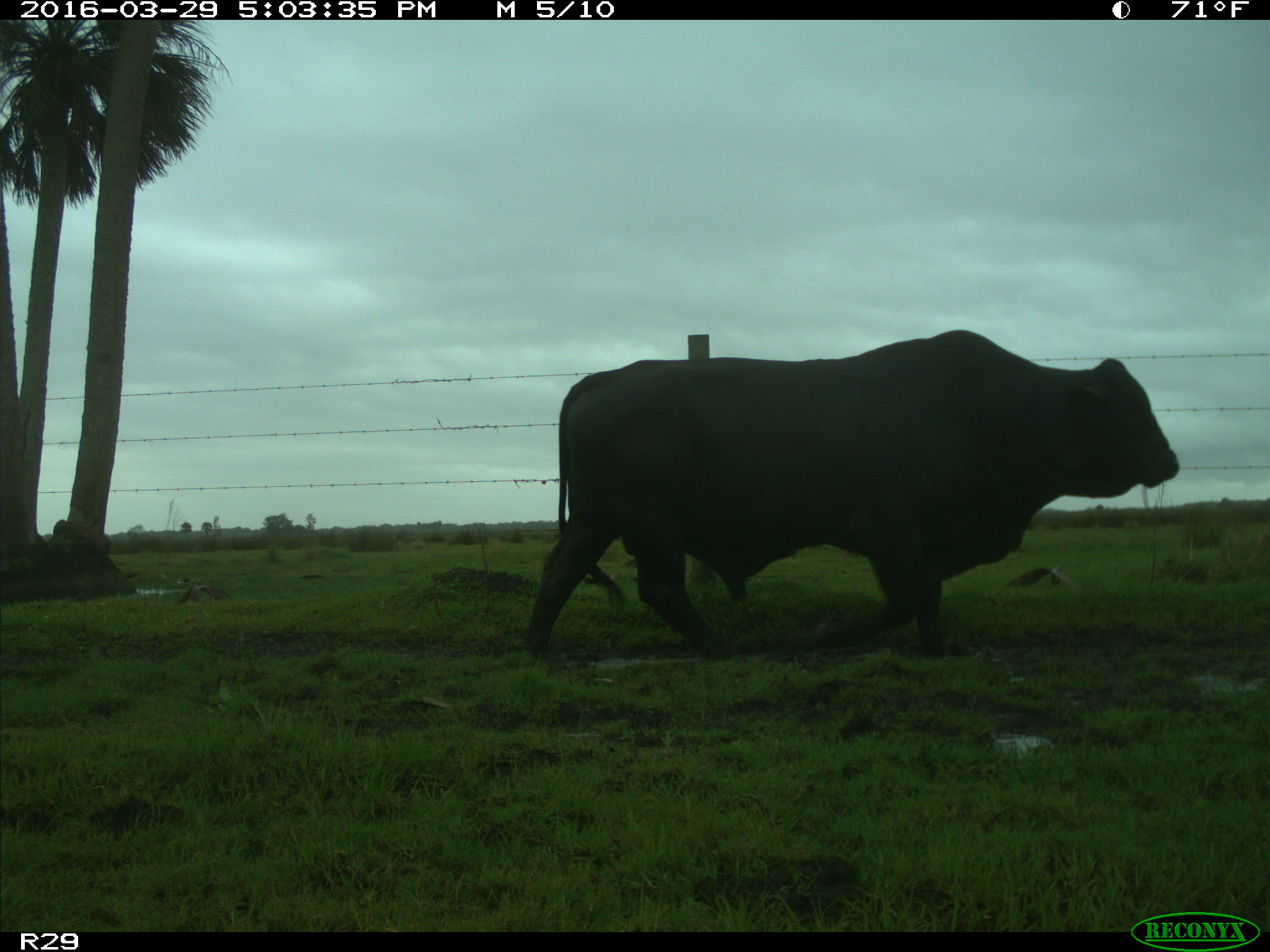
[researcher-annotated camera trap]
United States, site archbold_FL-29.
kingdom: Animalia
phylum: Chordata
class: Mammalia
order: Artiodactyla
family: Bovidae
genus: Bos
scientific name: Bos taurus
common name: domestic cow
Bos taurus (domestic cow).